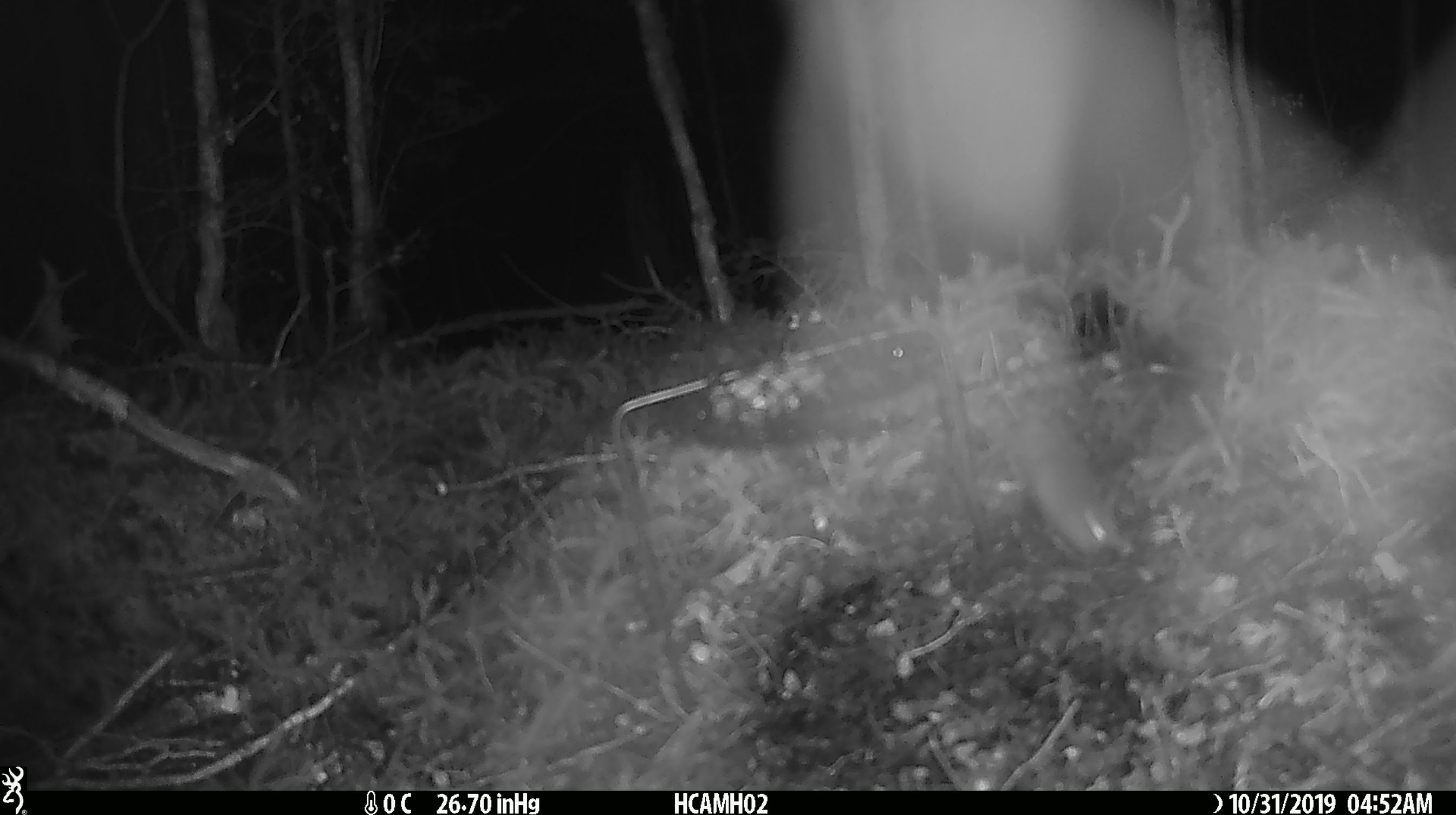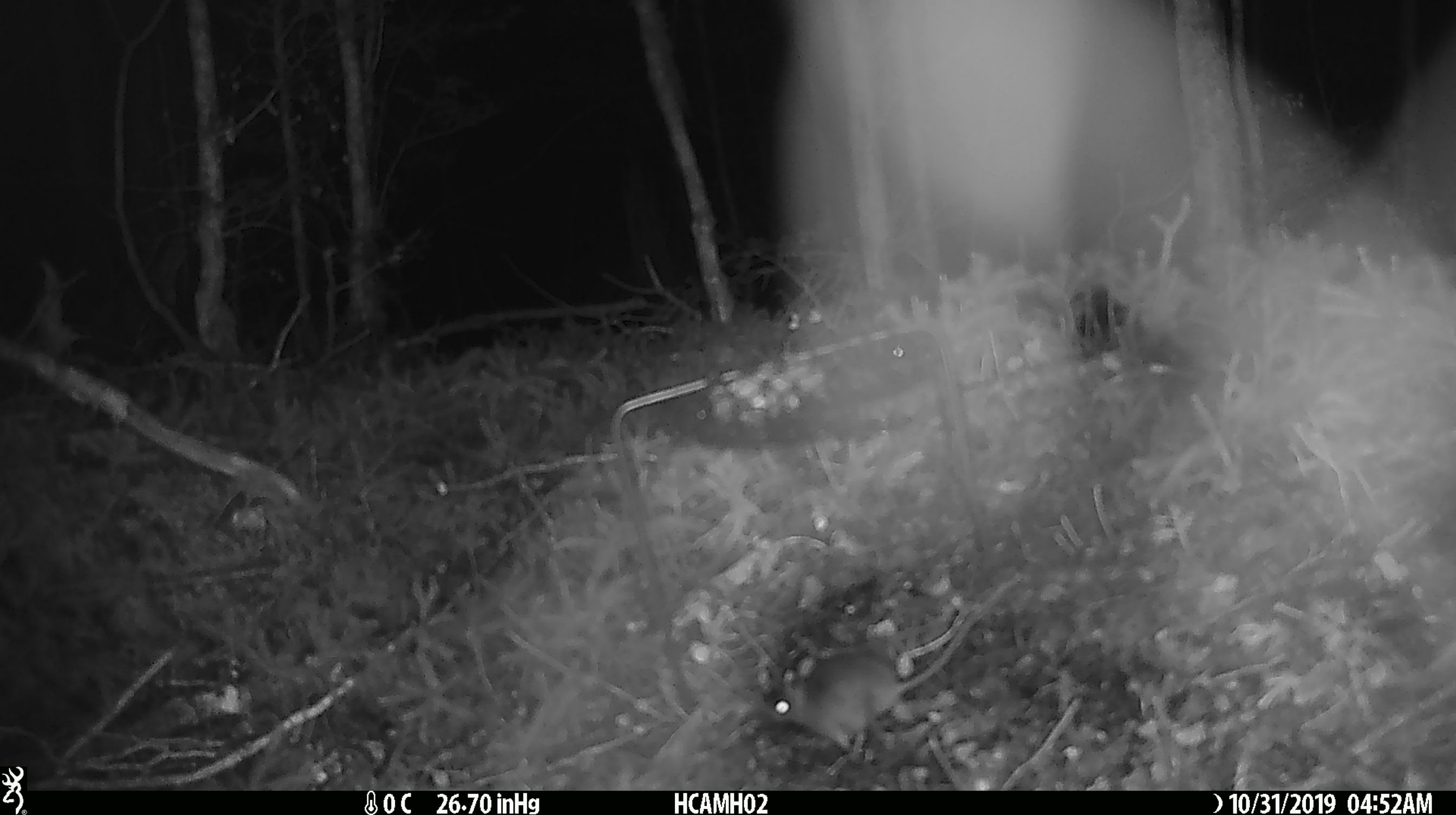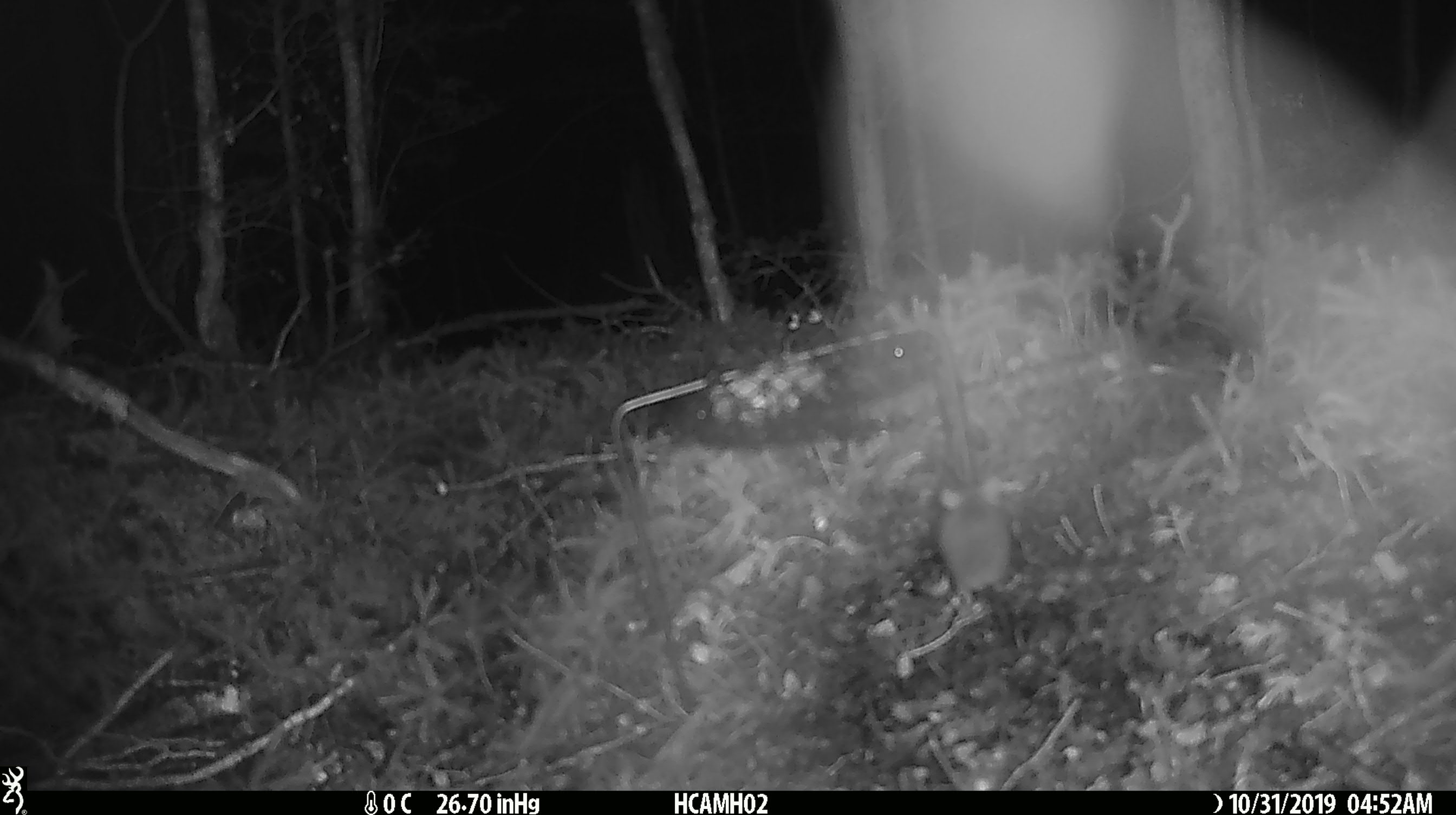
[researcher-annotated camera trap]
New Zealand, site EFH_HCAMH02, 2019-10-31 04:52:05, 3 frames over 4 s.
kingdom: Animalia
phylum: Chordata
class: Mammalia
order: Rodentia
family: Muridae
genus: Mus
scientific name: Mus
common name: mouse